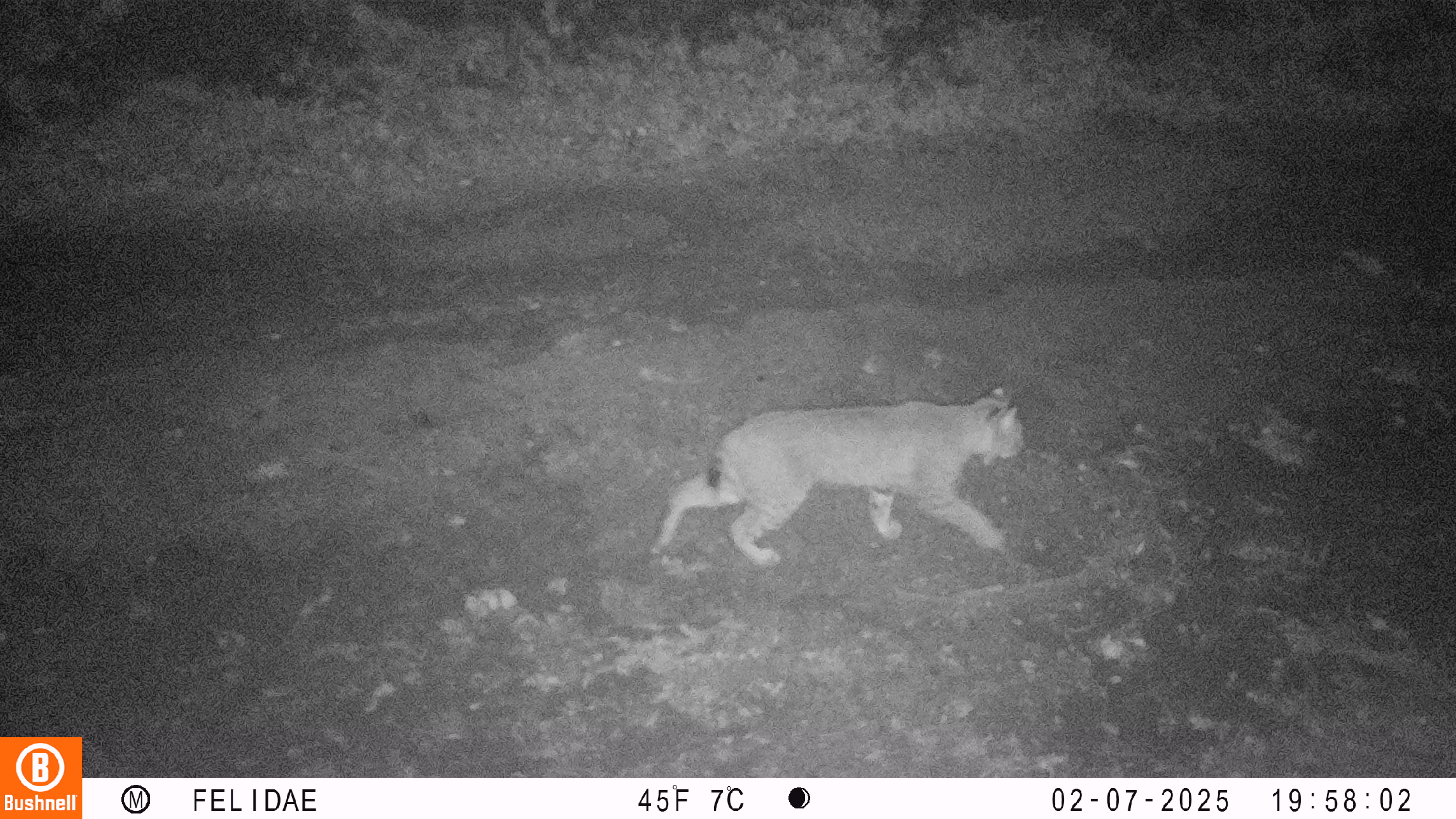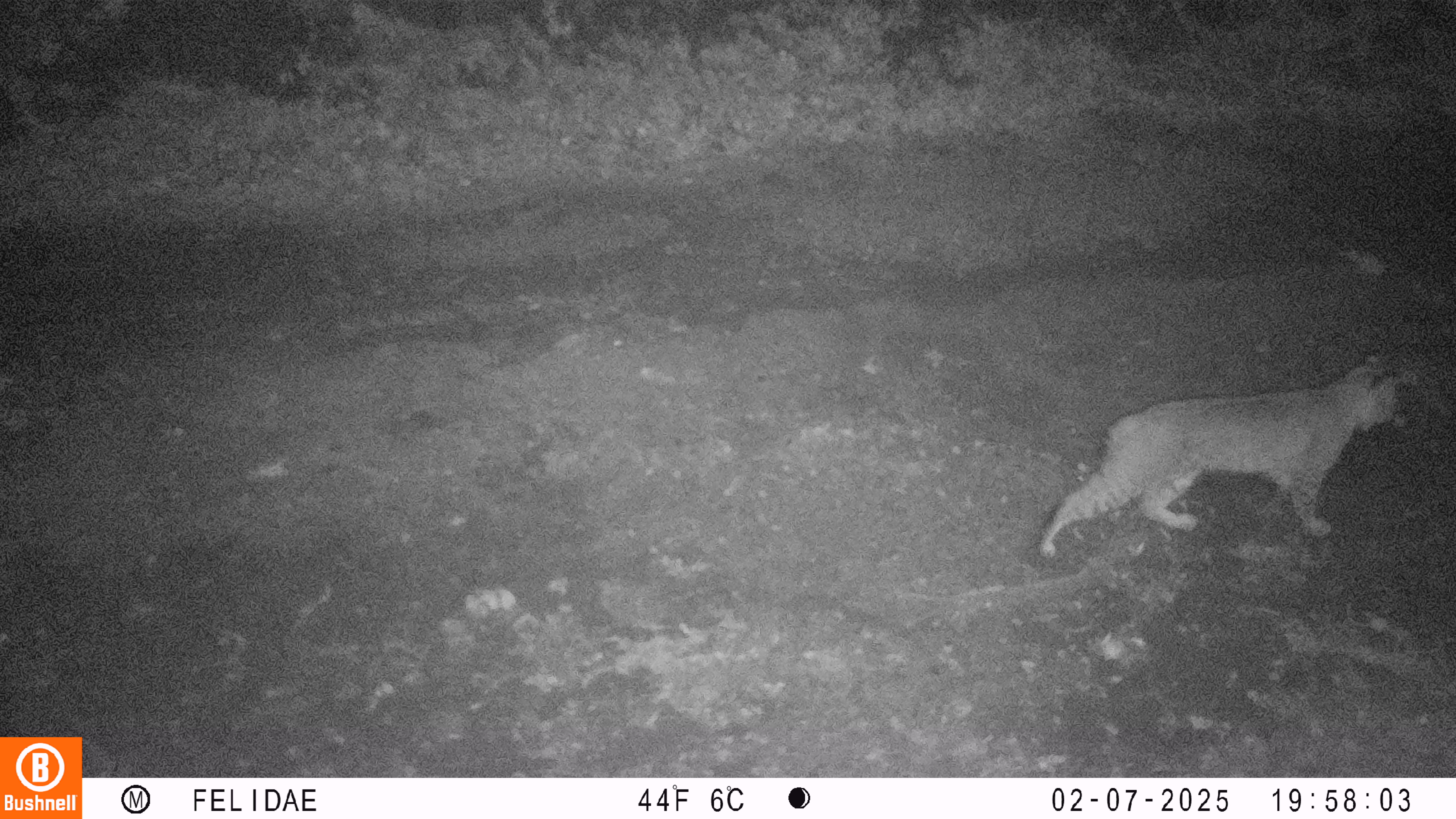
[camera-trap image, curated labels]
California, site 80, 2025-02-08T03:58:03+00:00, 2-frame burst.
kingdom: Animalia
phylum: Chordata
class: Mammalia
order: Carnivora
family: Felidae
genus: Lynx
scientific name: Lynx rufus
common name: bobcat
Bobcat (Lynx rufus).